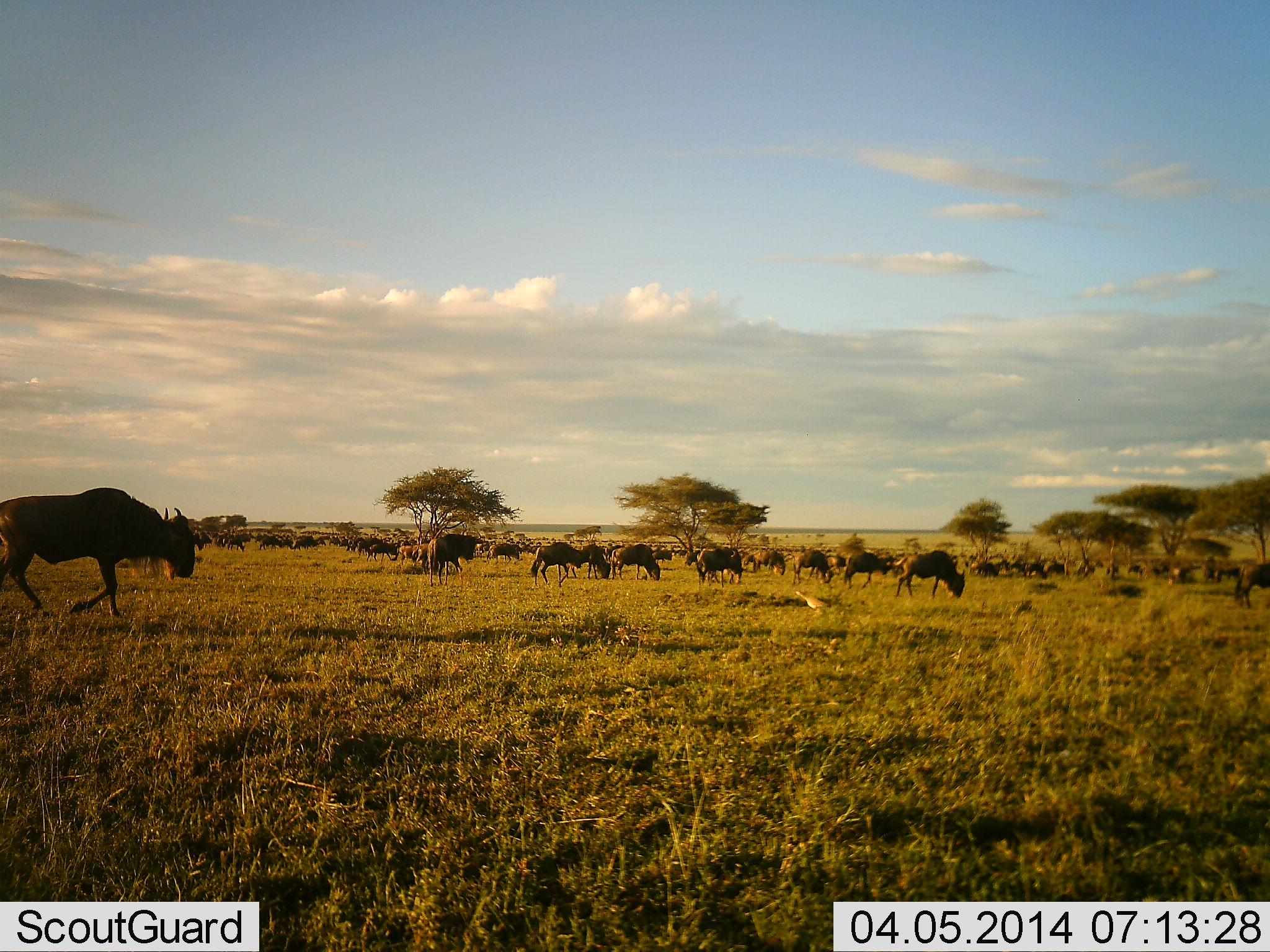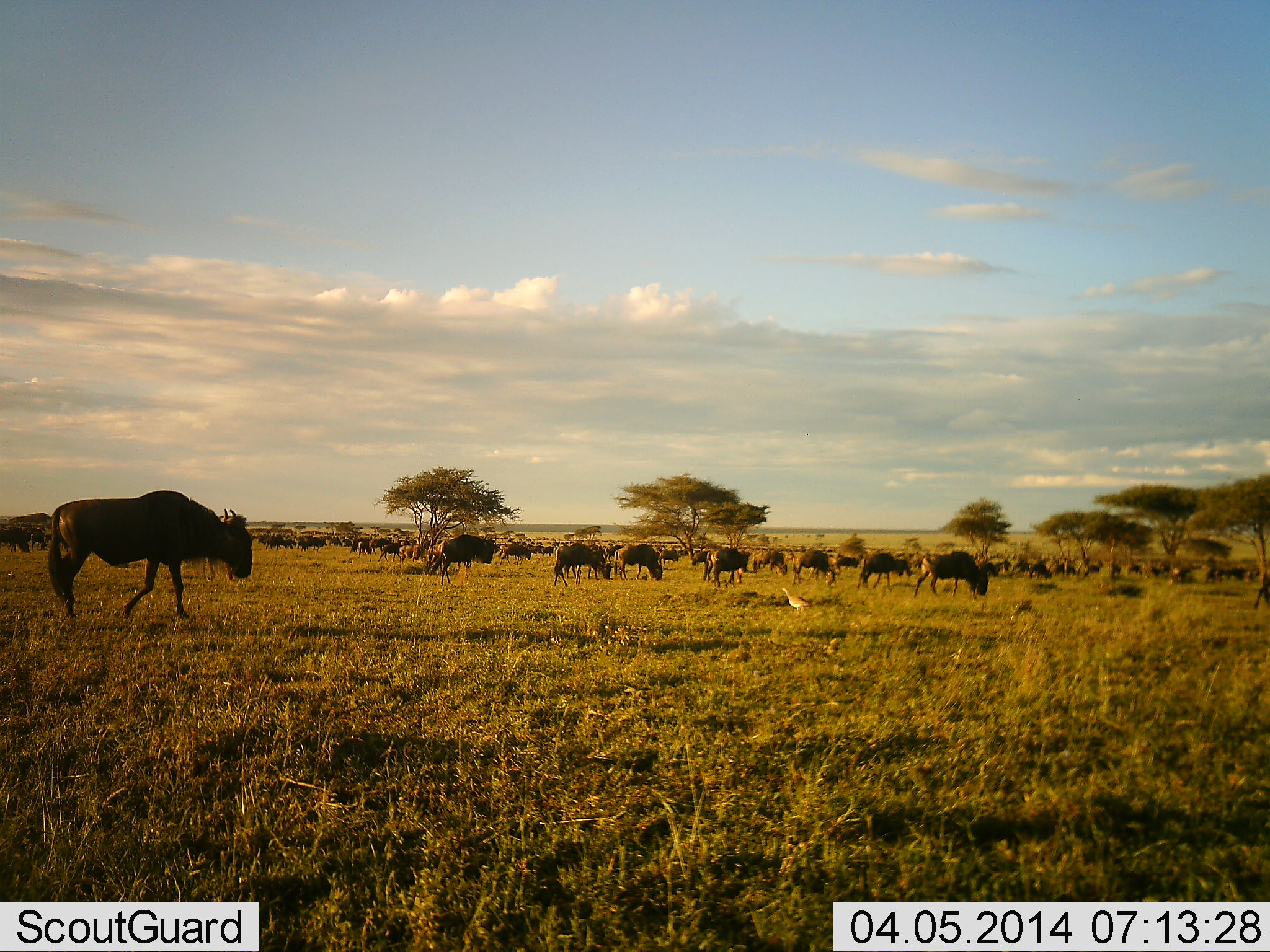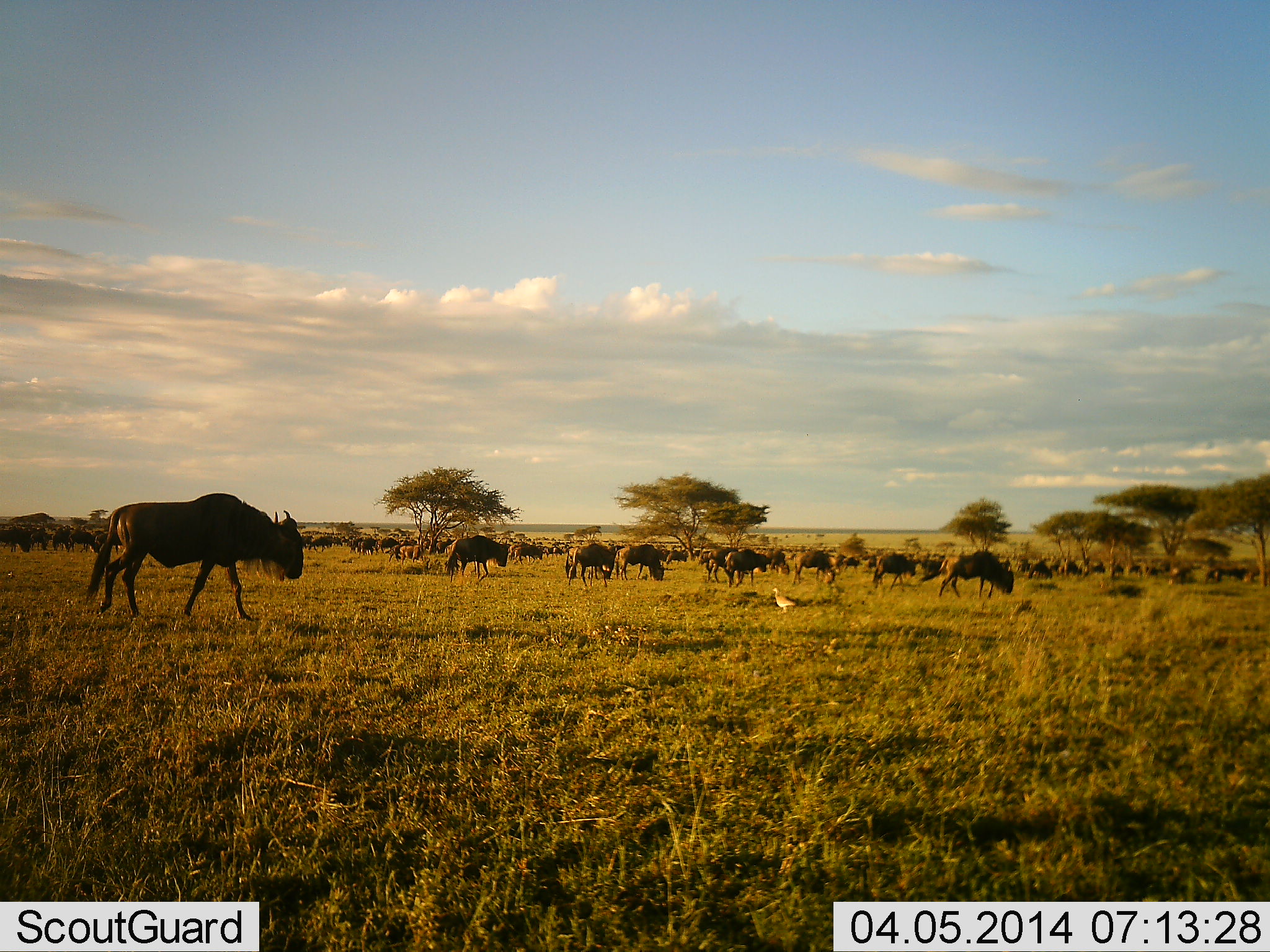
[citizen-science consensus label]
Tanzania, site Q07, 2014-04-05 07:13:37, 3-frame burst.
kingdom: Animalia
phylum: Chordata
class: Mammalia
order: Artiodactyla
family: Bovidae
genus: Connochaetes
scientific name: Connochaetes taurinus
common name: blue wildebeest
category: wildebeest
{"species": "wildebeest (blue wildebeest) (Connochaetes taurinus)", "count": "51+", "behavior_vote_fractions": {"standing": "21%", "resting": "0%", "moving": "93%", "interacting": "0%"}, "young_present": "0%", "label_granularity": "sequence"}